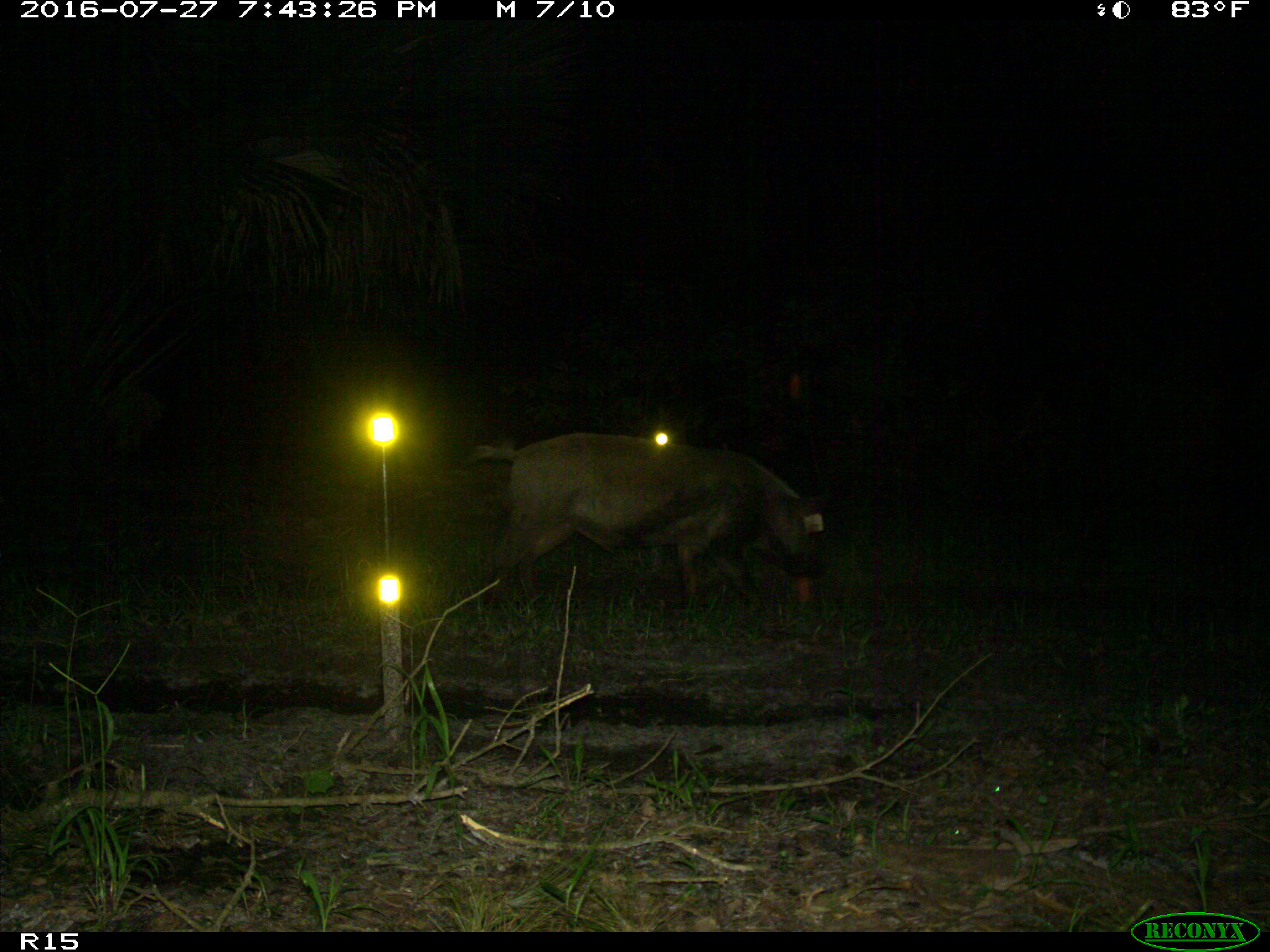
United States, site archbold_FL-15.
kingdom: Animalia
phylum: Chordata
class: Mammalia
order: Artiodactyla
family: Suidae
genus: Sus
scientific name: Sus scrofa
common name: wild boar